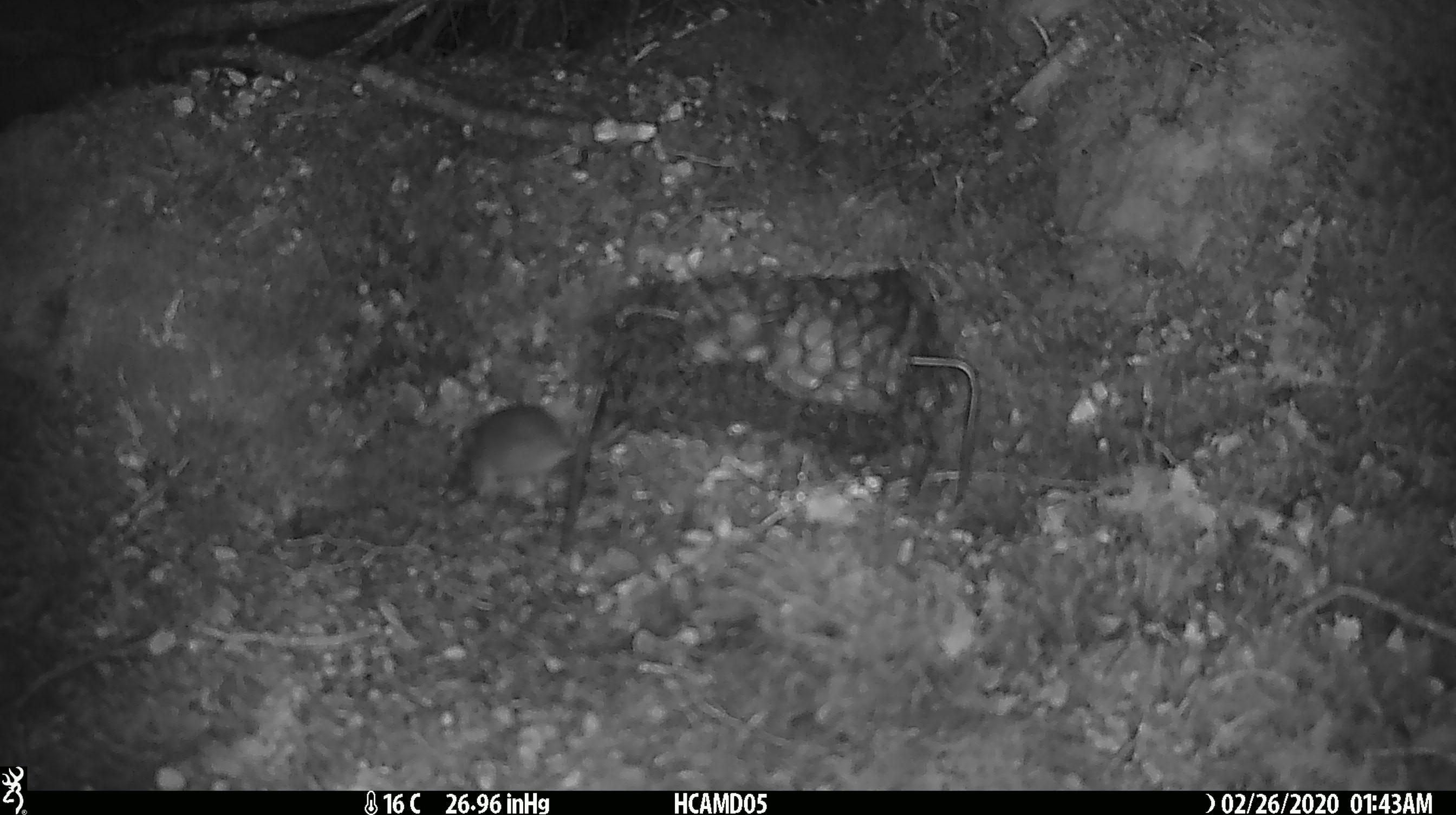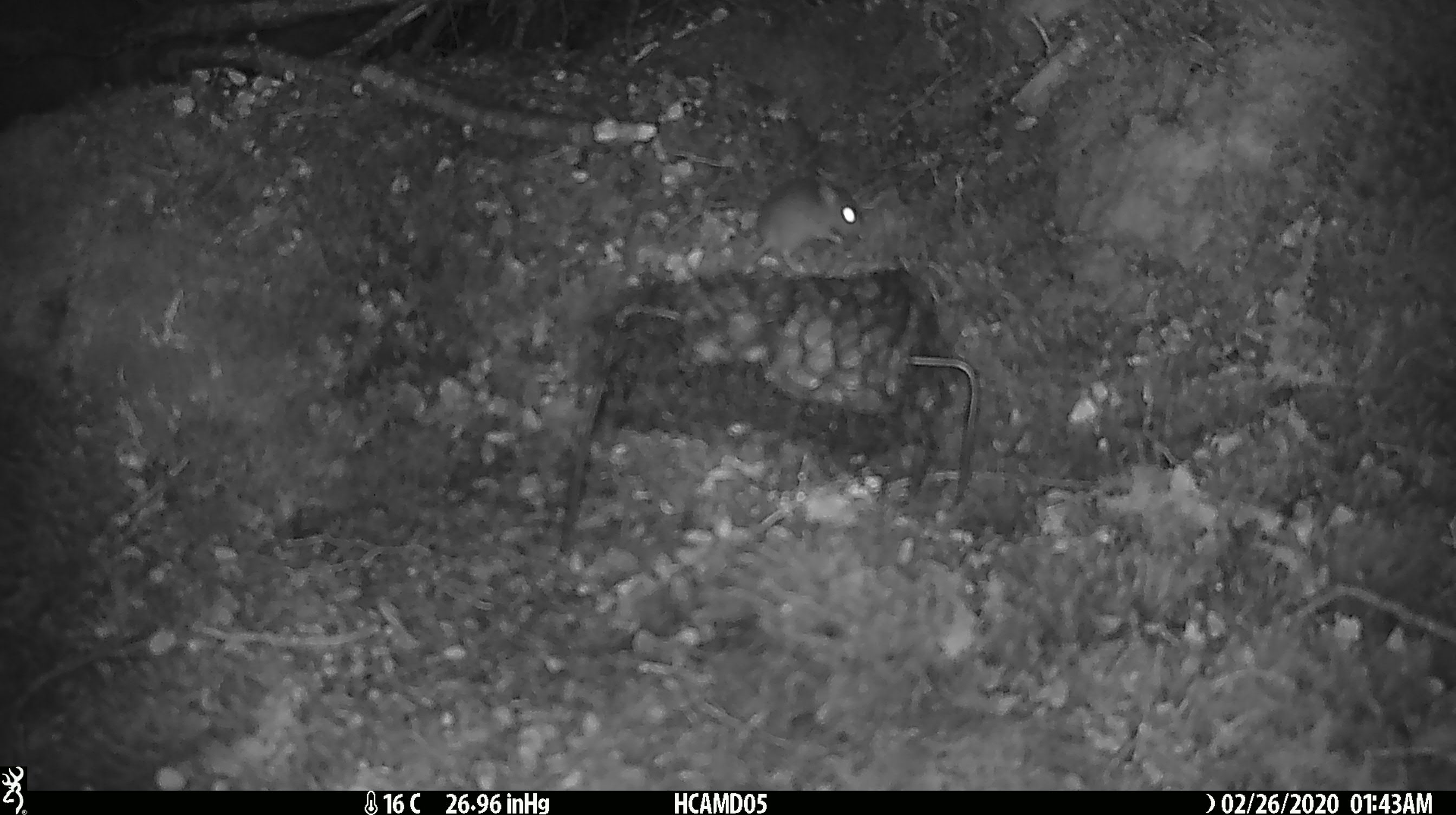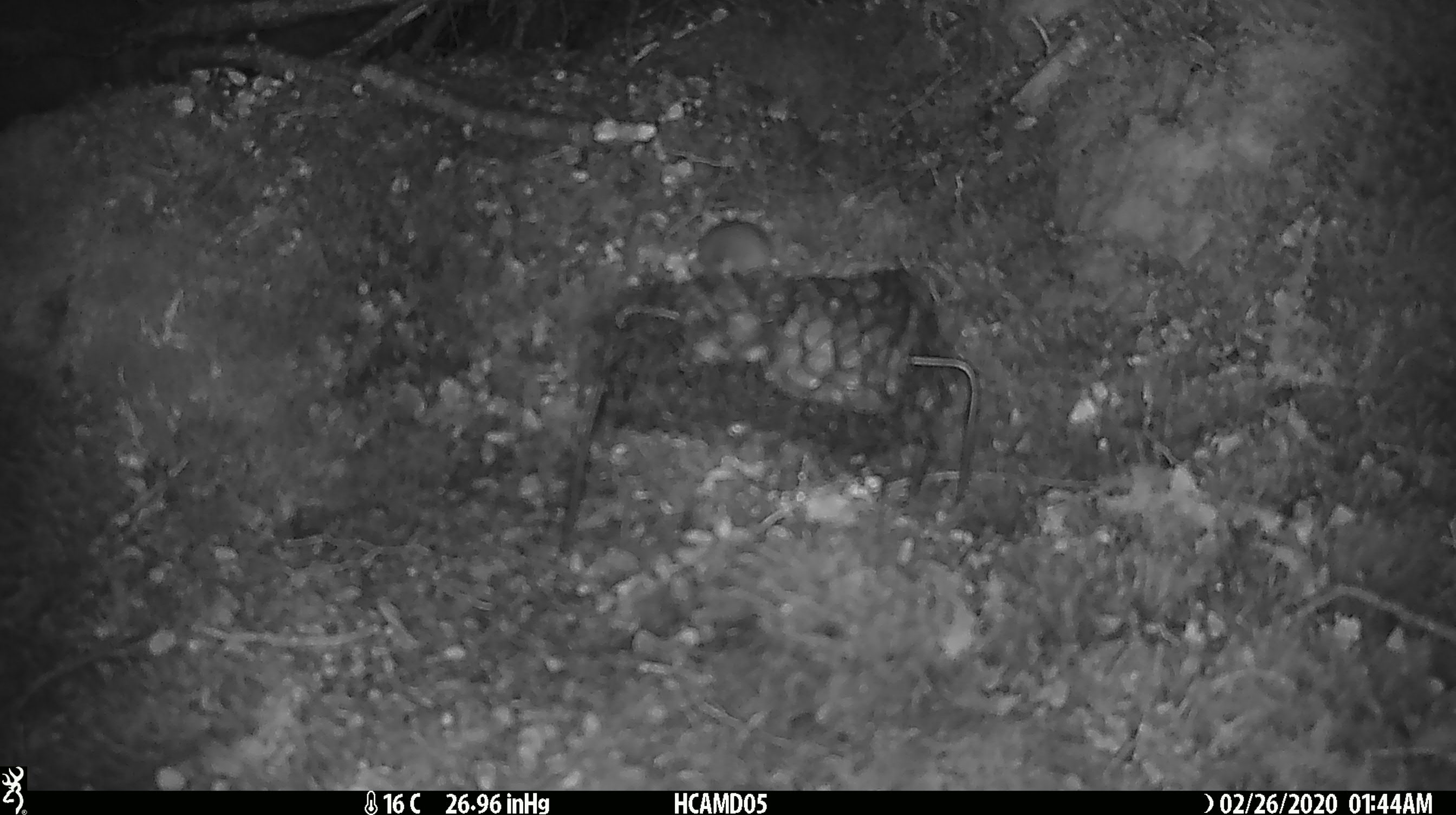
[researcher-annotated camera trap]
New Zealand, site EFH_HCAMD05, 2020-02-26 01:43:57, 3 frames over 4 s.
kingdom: Animalia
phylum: Chordata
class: Mammalia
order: Rodentia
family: Muridae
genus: Mus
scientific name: Mus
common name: mouse